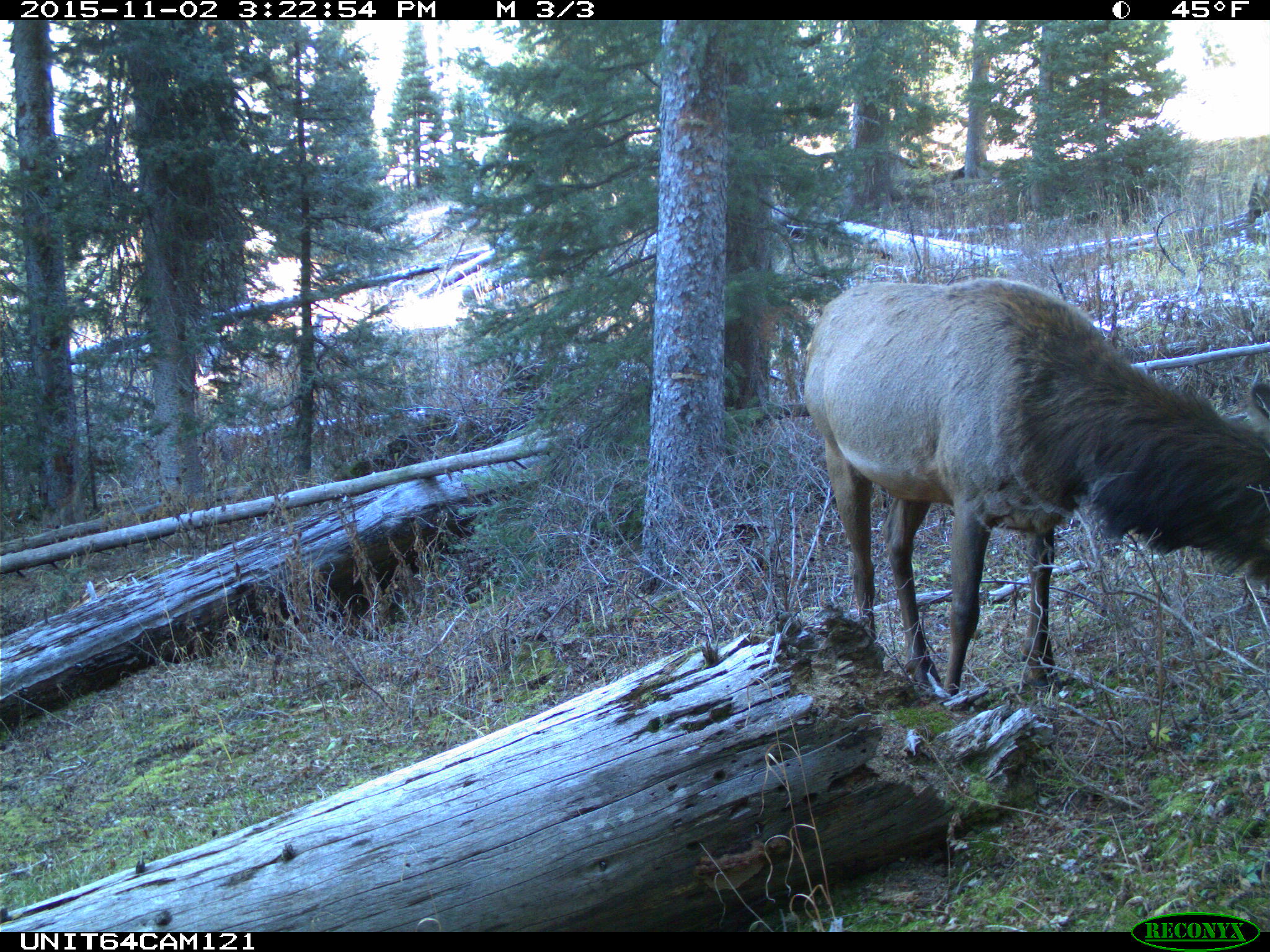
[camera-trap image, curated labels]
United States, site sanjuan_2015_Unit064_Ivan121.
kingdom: Animalia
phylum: Chordata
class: Mammalia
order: Artiodactyla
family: Cervidae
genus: Cervus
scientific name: Cervus elaphus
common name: red deer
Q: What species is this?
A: Cervus elaphus (red deer).